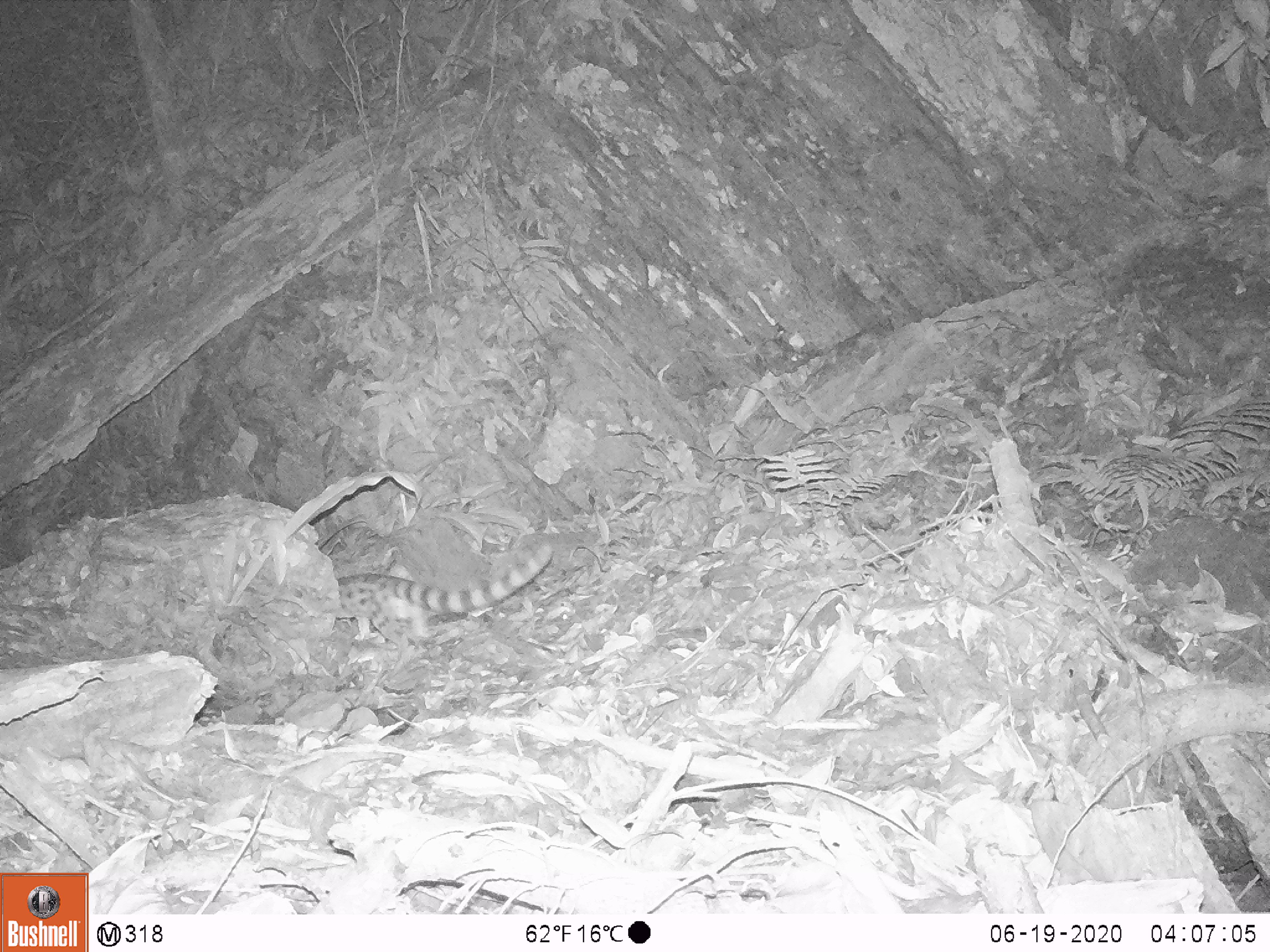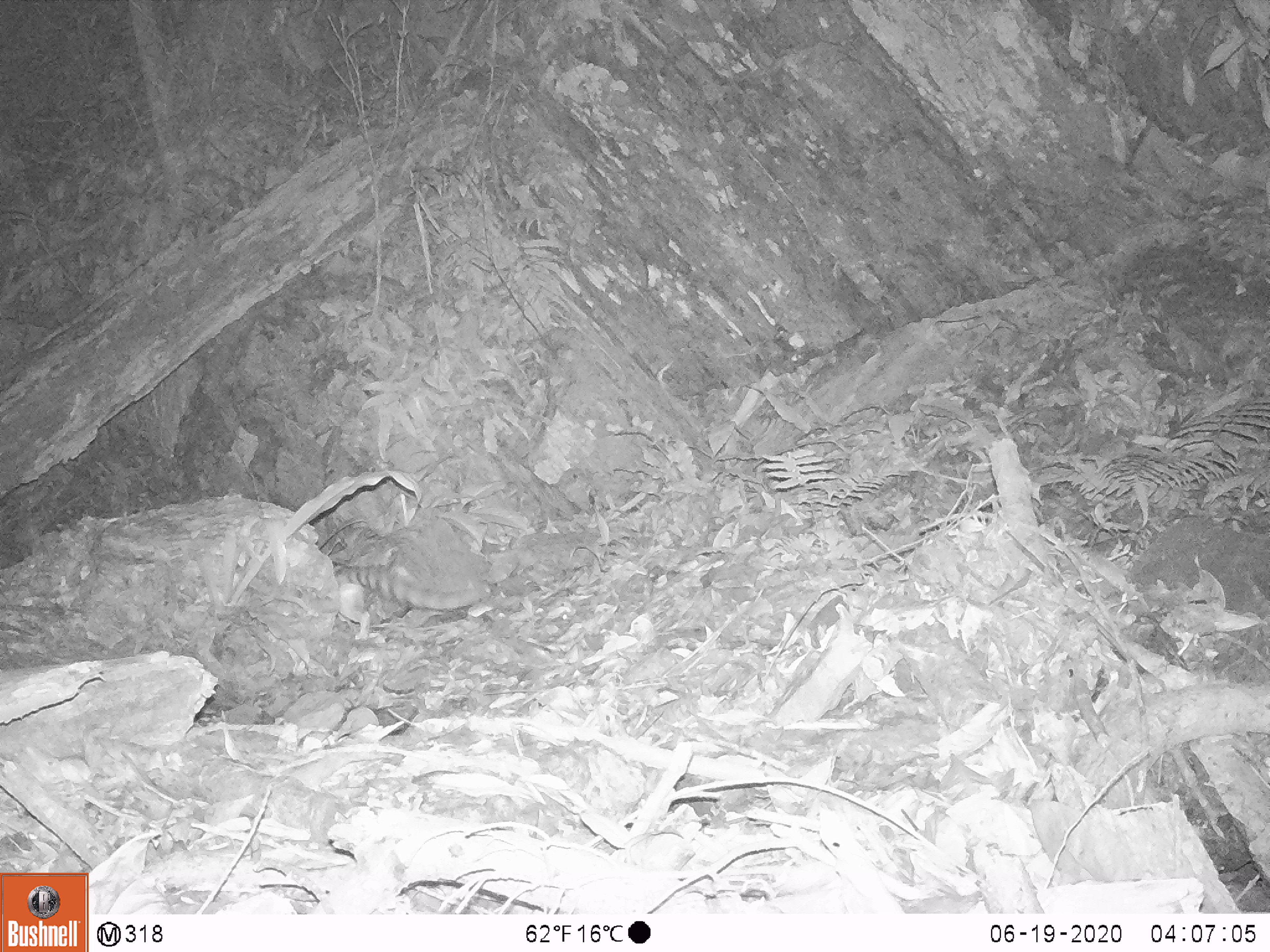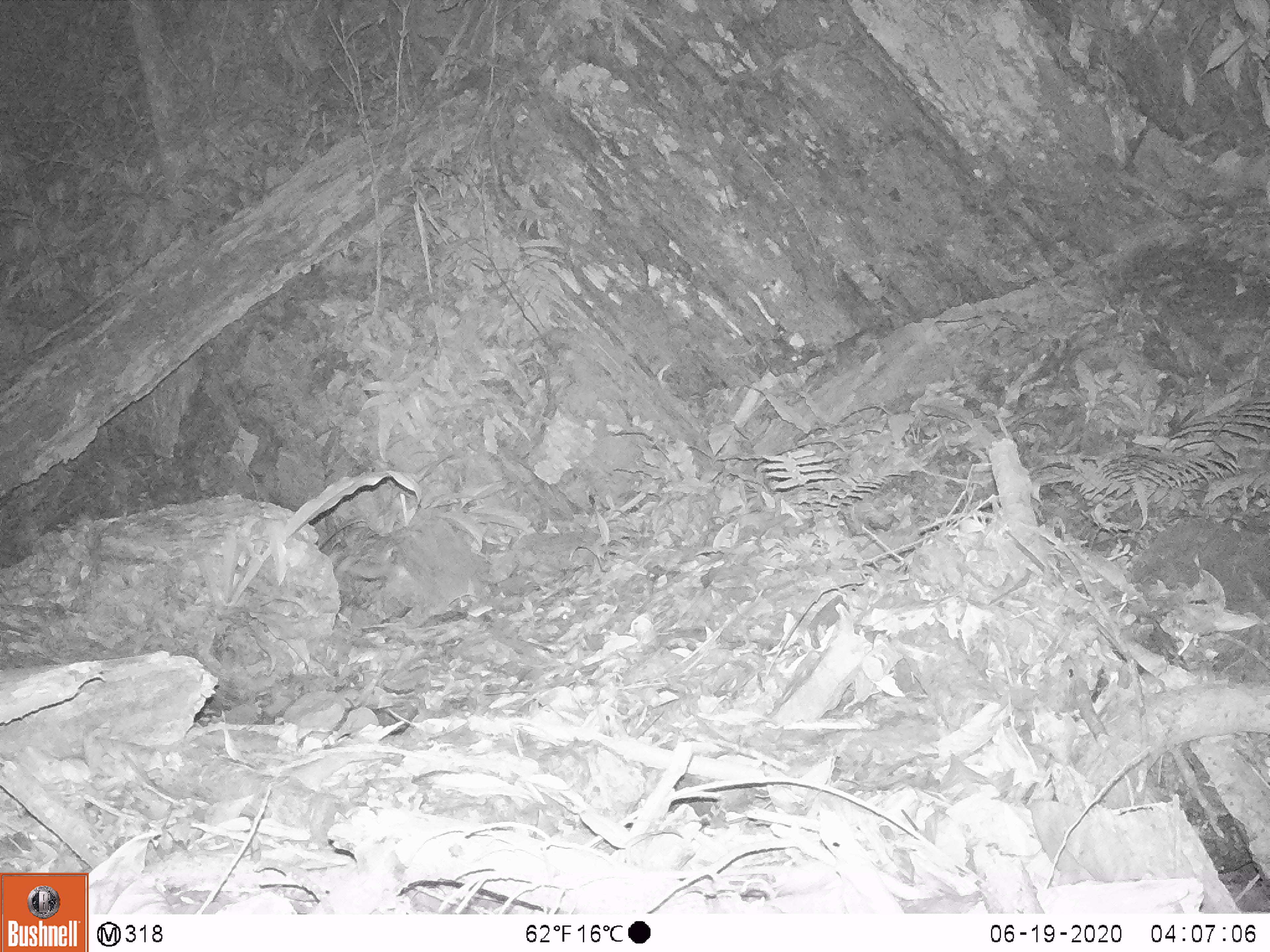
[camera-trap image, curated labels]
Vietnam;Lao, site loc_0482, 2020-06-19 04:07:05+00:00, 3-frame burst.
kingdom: Animalia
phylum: Chordata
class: Mammalia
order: Carnivora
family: Prionodontidae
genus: Prionodon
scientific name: Prionodon pardicolor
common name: spotted linsang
Spotted linsang (Prionodon pardicolor). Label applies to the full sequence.